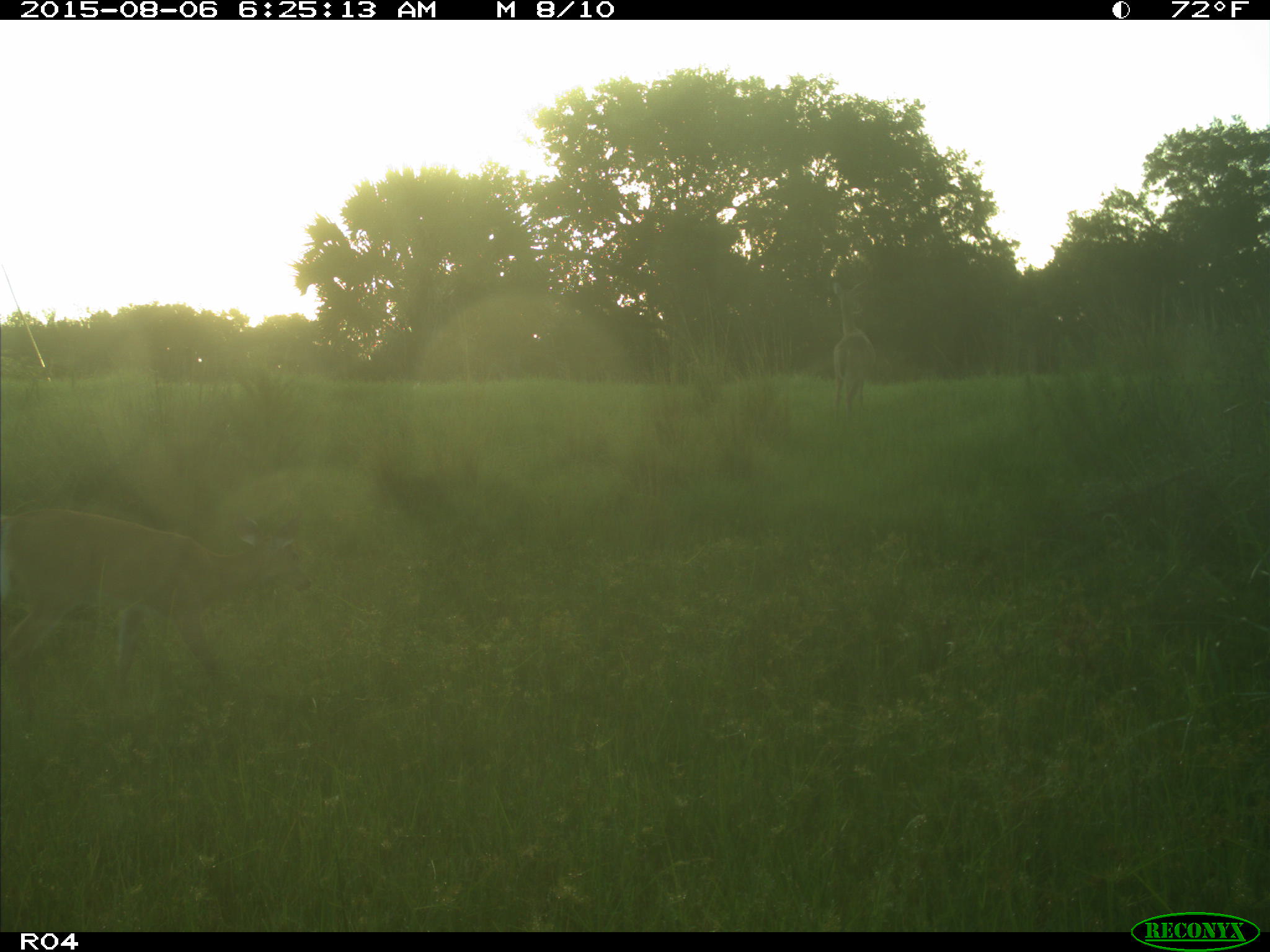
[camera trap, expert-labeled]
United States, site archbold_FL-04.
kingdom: Animalia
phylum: Chordata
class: Mammalia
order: Artiodactyla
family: Cervidae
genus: Odocoileus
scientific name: Odocoileus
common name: deer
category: unidentified deer